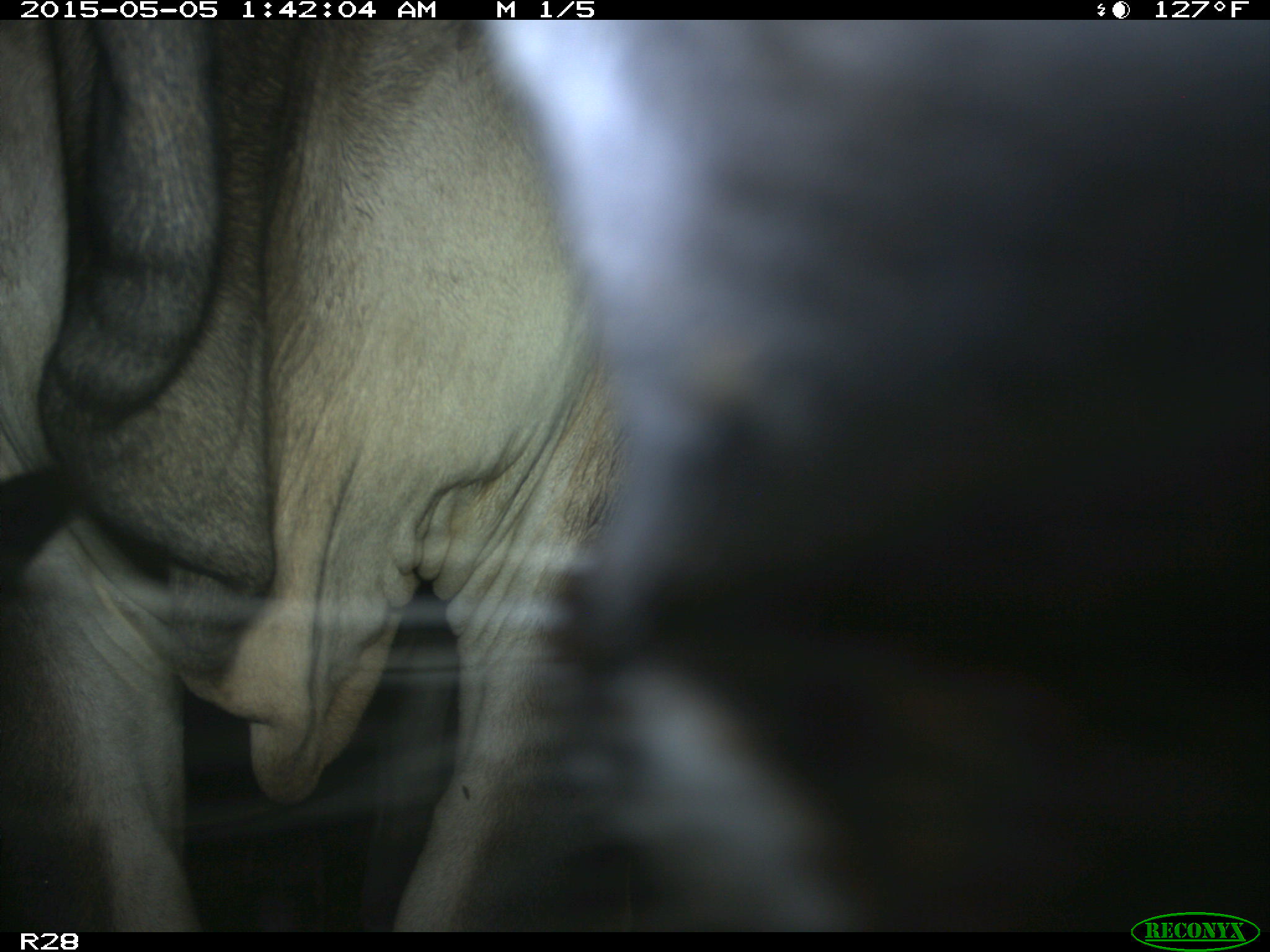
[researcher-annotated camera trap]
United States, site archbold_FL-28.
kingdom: Animalia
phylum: Chordata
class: Mammalia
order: Artiodactyla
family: Bovidae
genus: Bos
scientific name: Bos taurus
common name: domestic cow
Bos taurus (domestic cow).